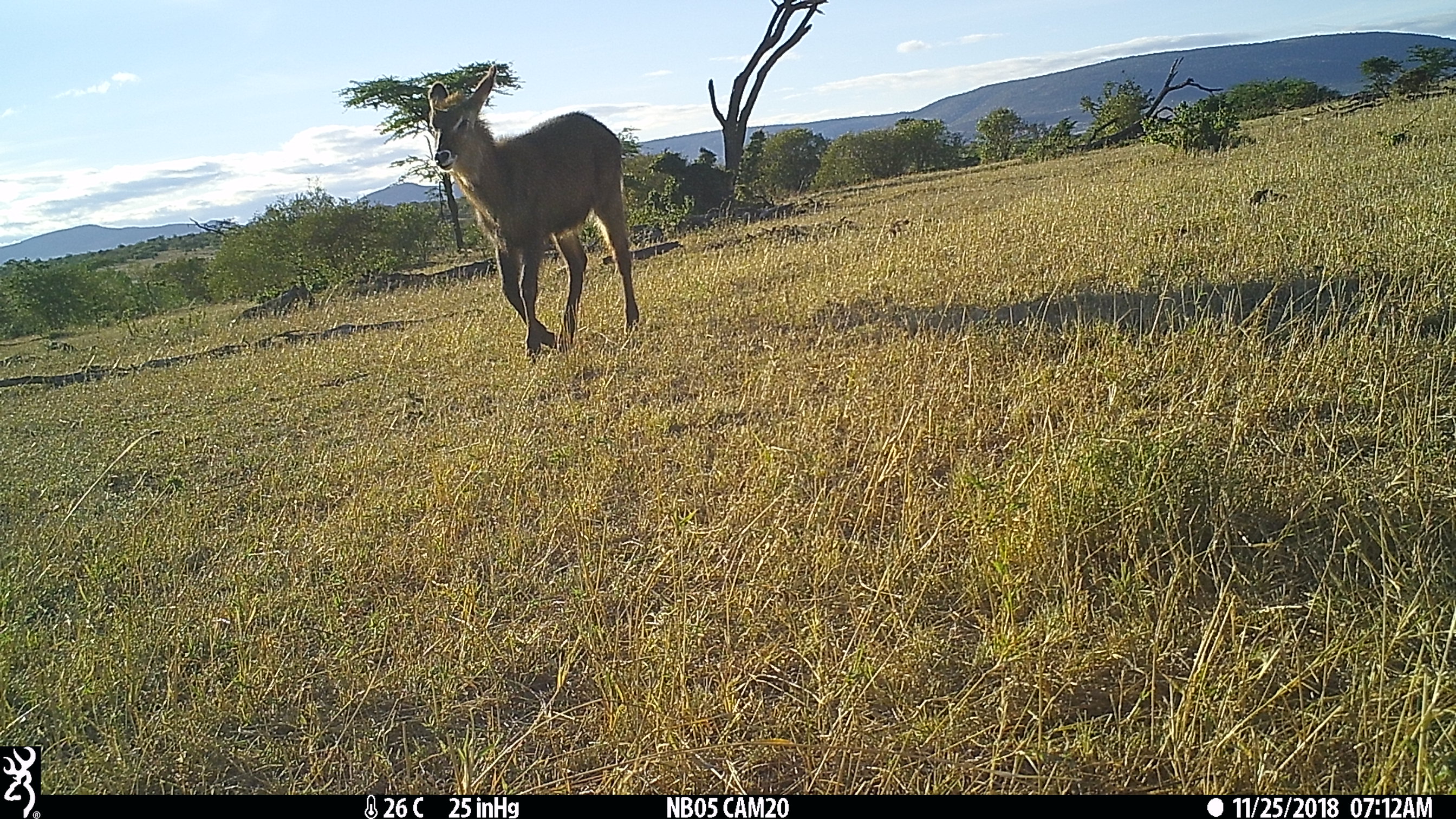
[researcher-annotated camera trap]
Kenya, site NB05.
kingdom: Animalia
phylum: Chordata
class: Mammalia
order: Artiodactyla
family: Bovidae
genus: Kobus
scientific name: Kobus ellipsiprymnus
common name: waterbuck